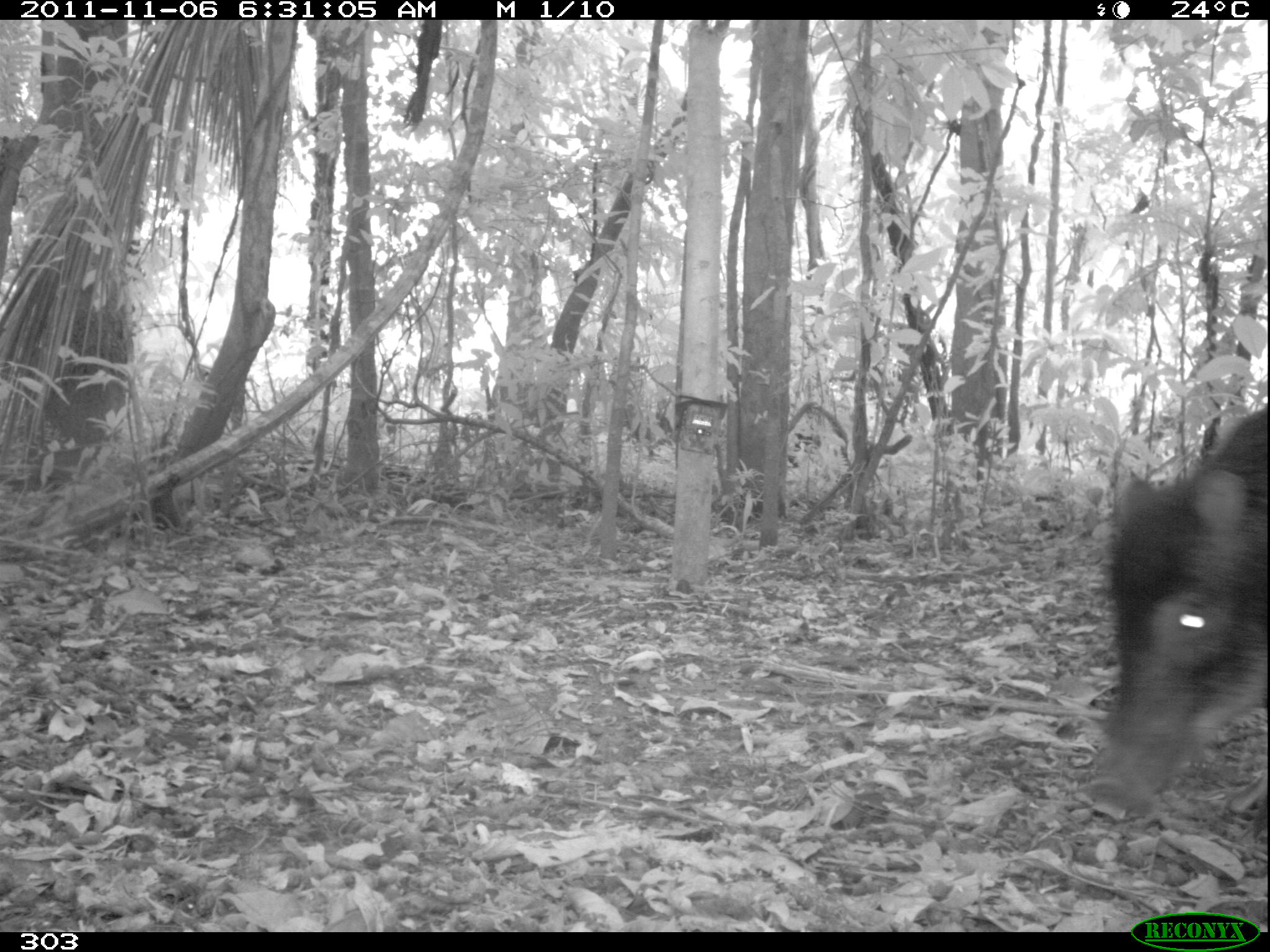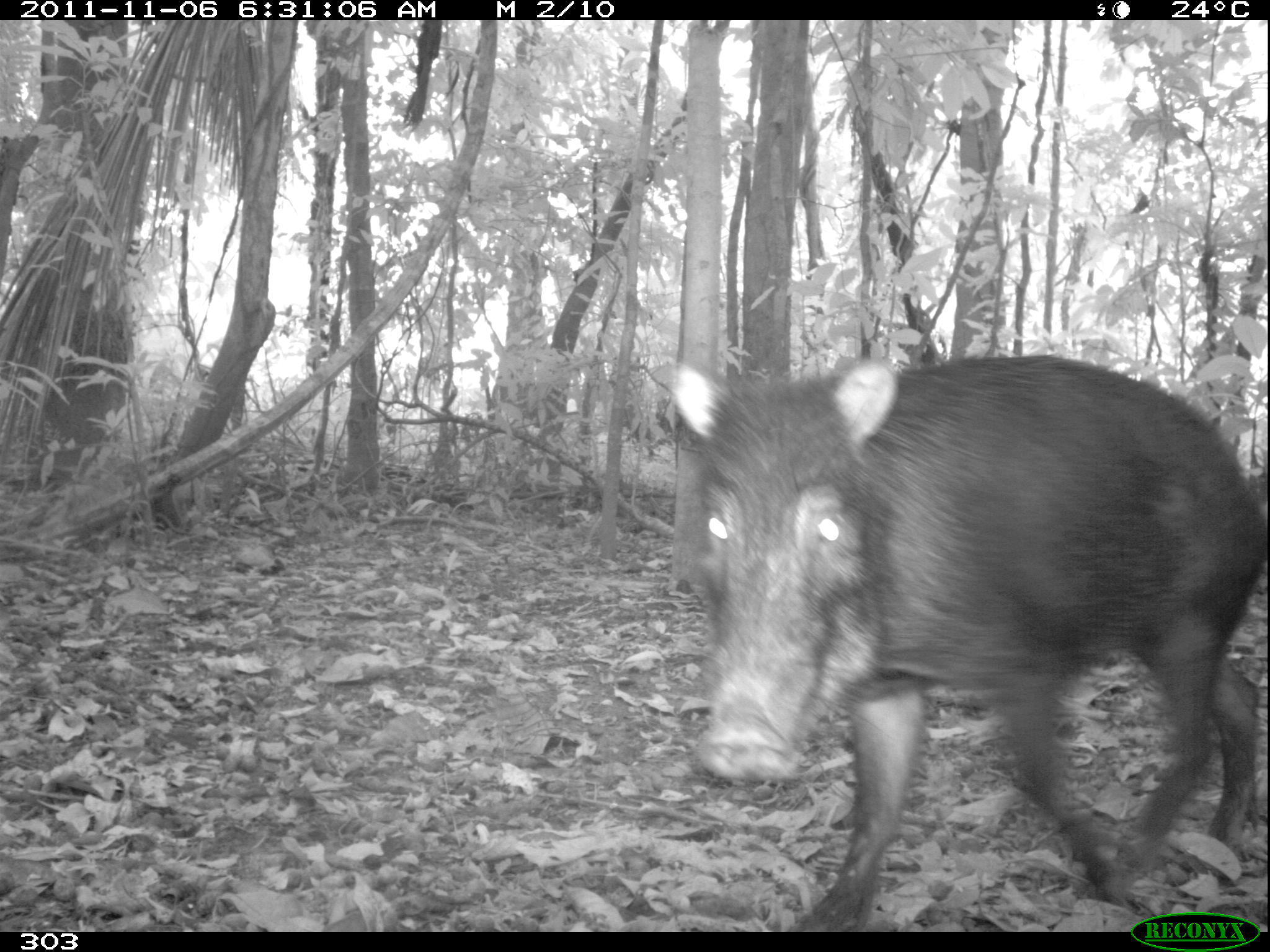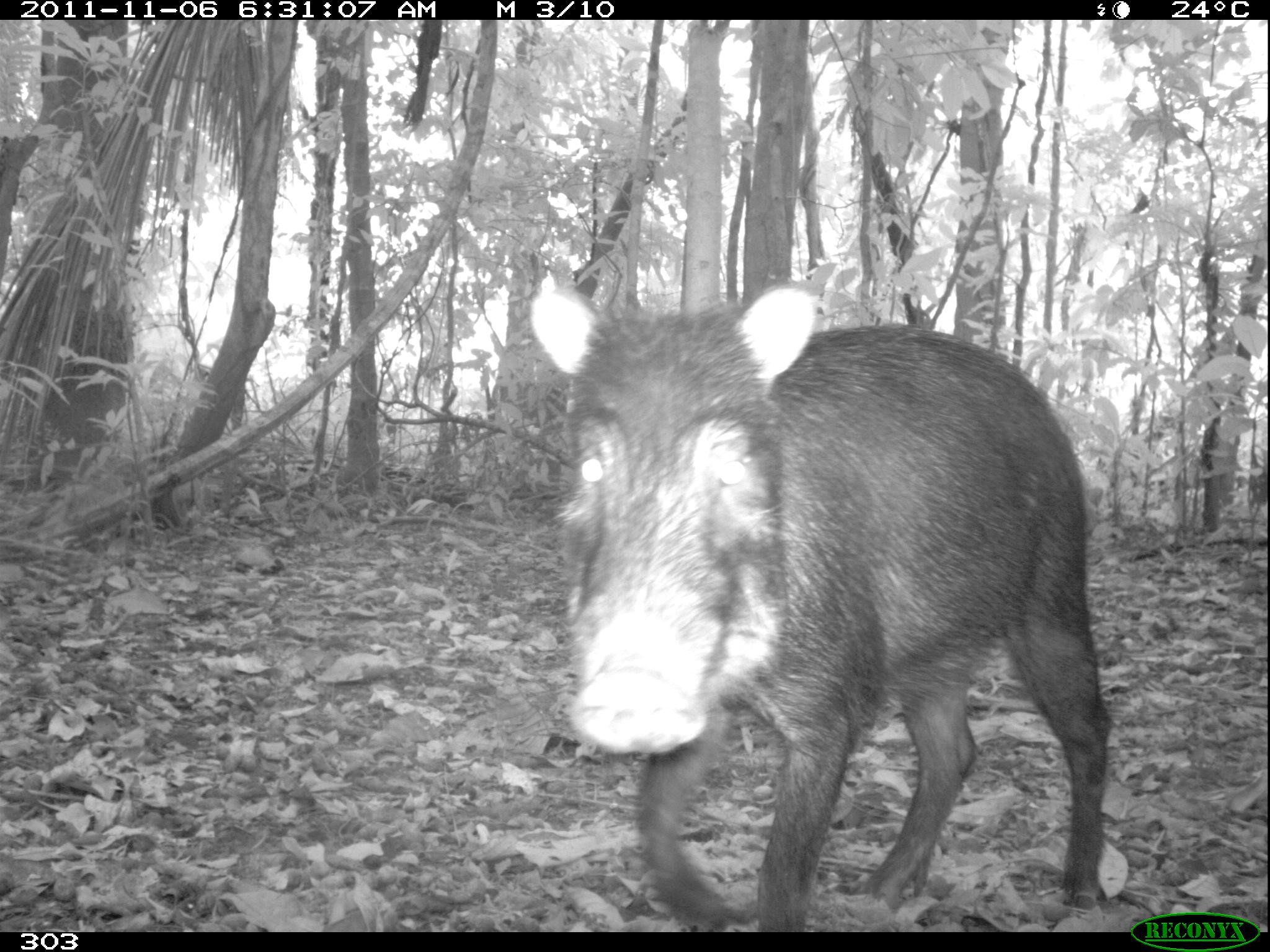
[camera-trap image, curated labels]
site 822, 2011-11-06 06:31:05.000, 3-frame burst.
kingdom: Animalia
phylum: Chordata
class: Mammalia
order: Artiodactyla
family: Tayassuidae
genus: Tayassu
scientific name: Tayassu pecari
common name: white-lipped peccary